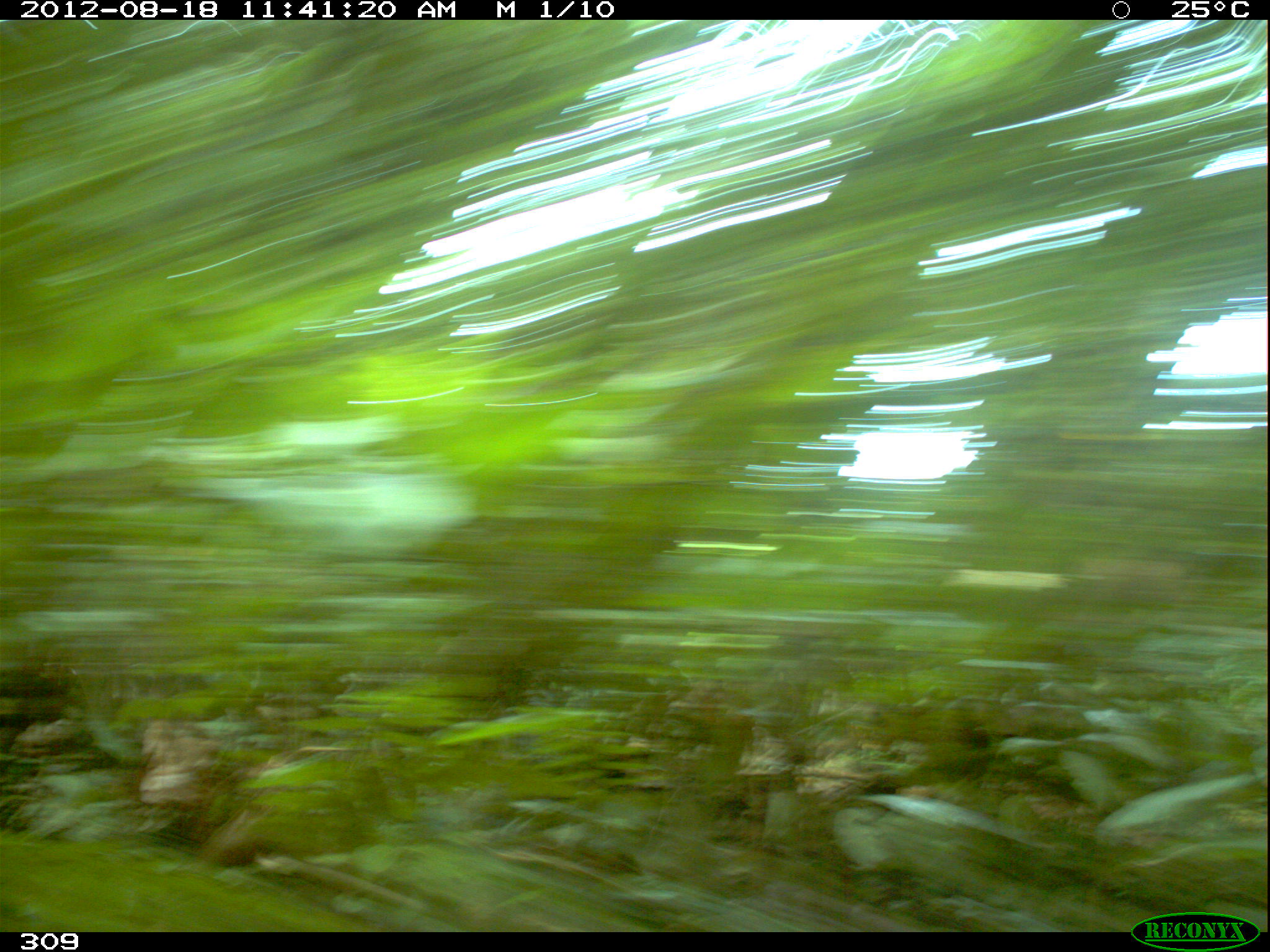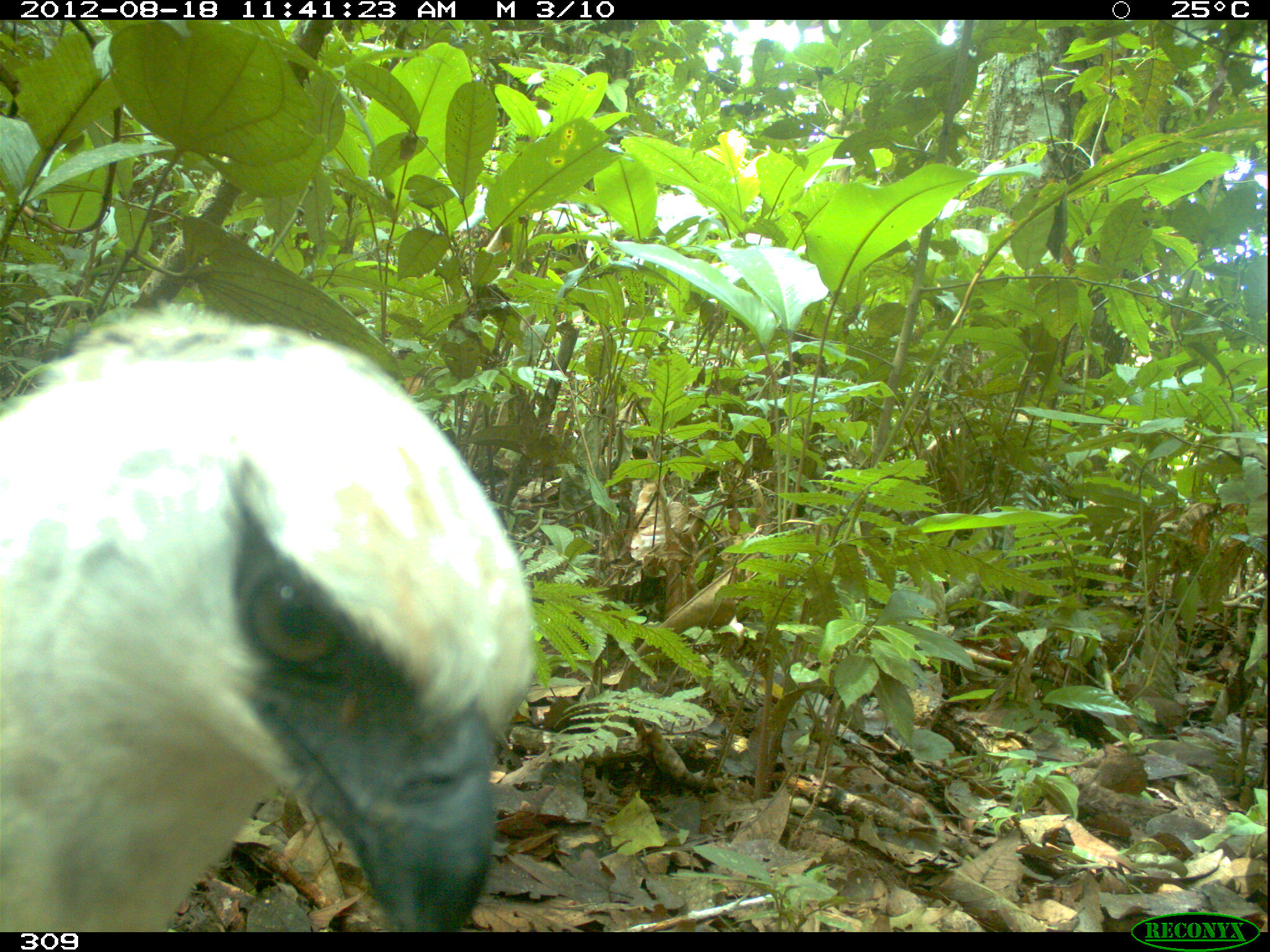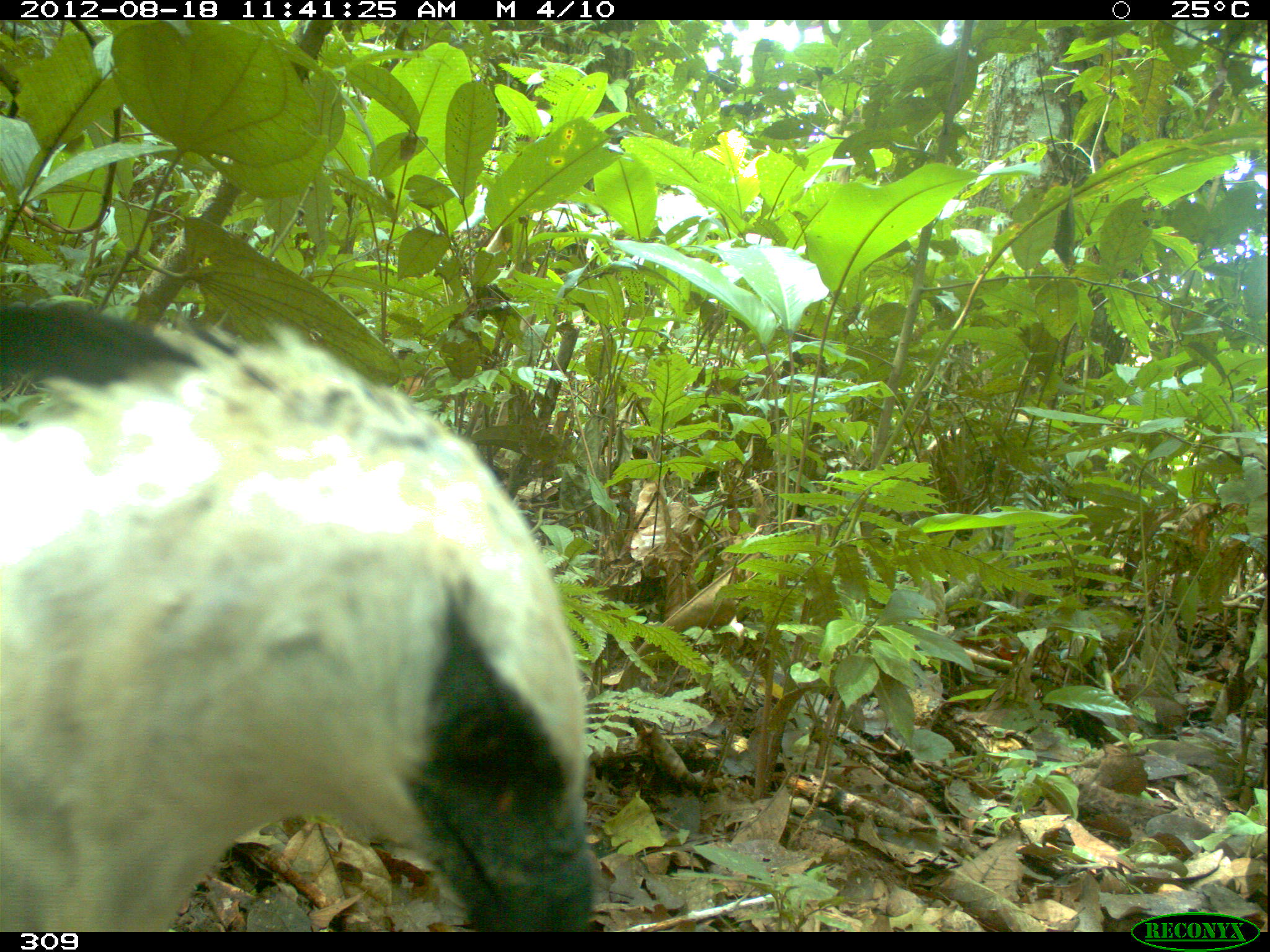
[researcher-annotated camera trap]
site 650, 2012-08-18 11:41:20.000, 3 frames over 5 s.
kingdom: Animalia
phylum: Chordata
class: Aves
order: Accipitriformes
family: Accipitridae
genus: Morphnus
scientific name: Morphnus guianensis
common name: crested eagle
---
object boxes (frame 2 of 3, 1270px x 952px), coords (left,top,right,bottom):
morphnus guianensis: (0,300,535,932)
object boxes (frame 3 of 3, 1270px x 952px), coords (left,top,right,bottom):
morphnus guianensis: (0,318,595,932)